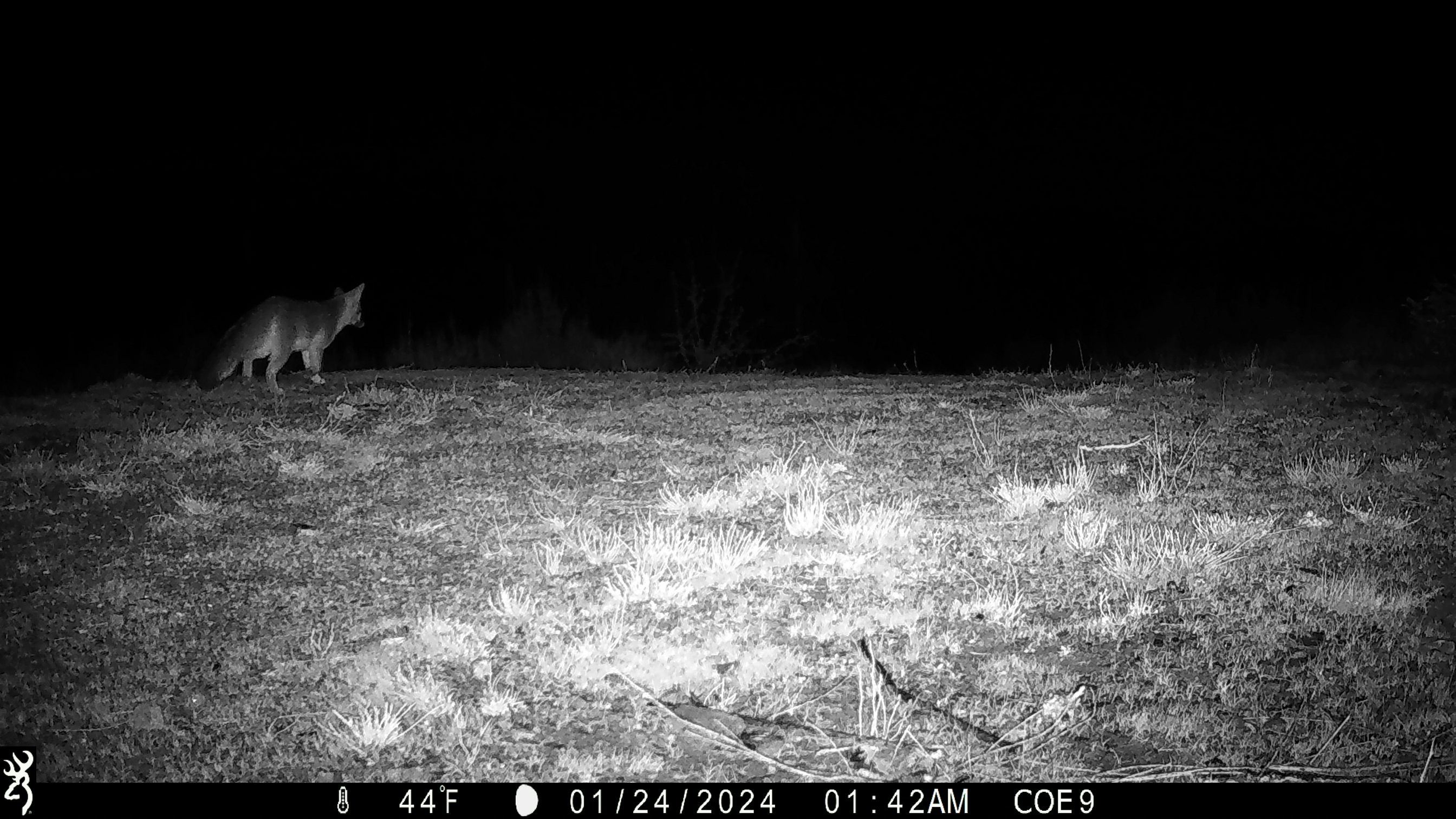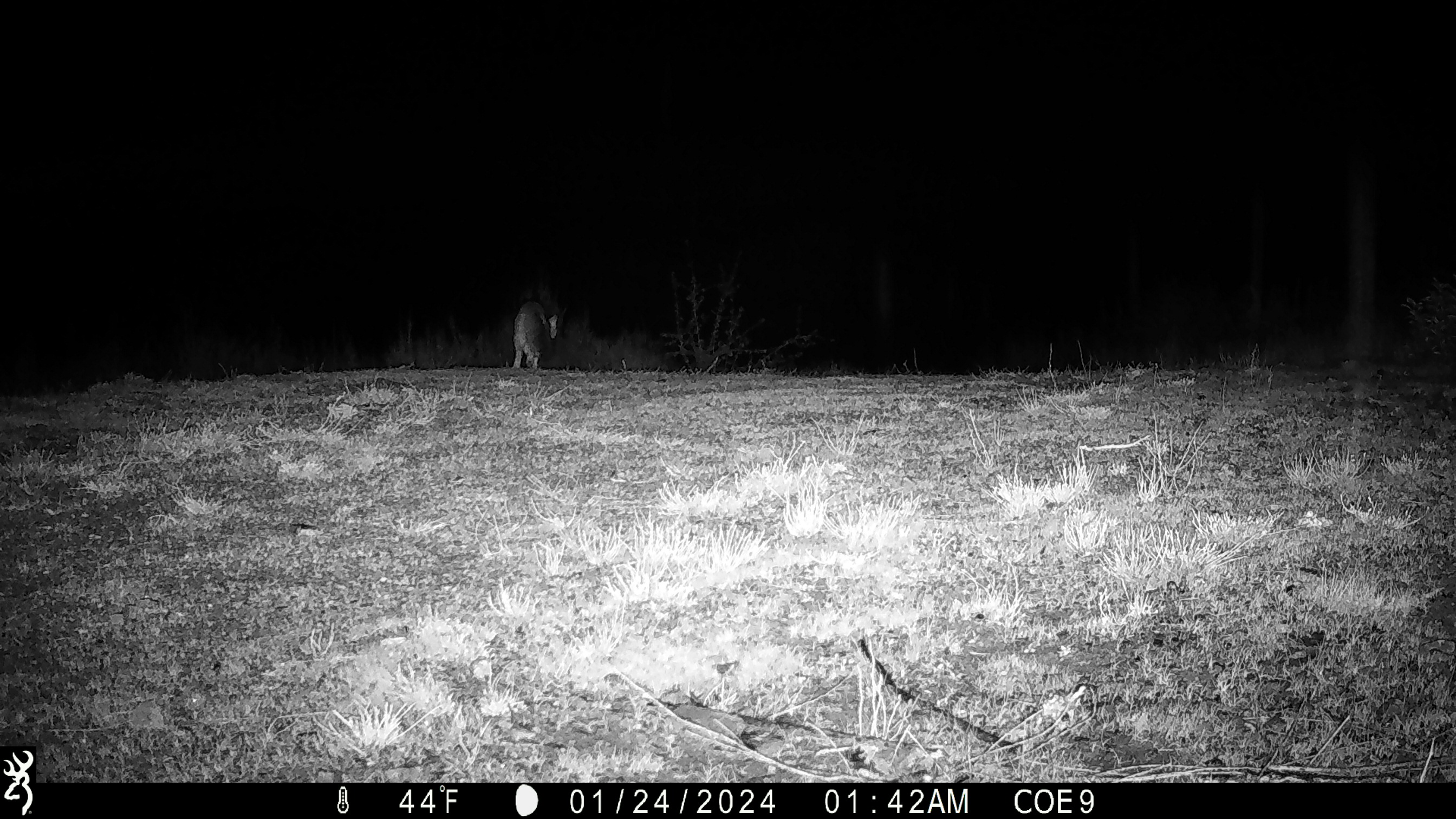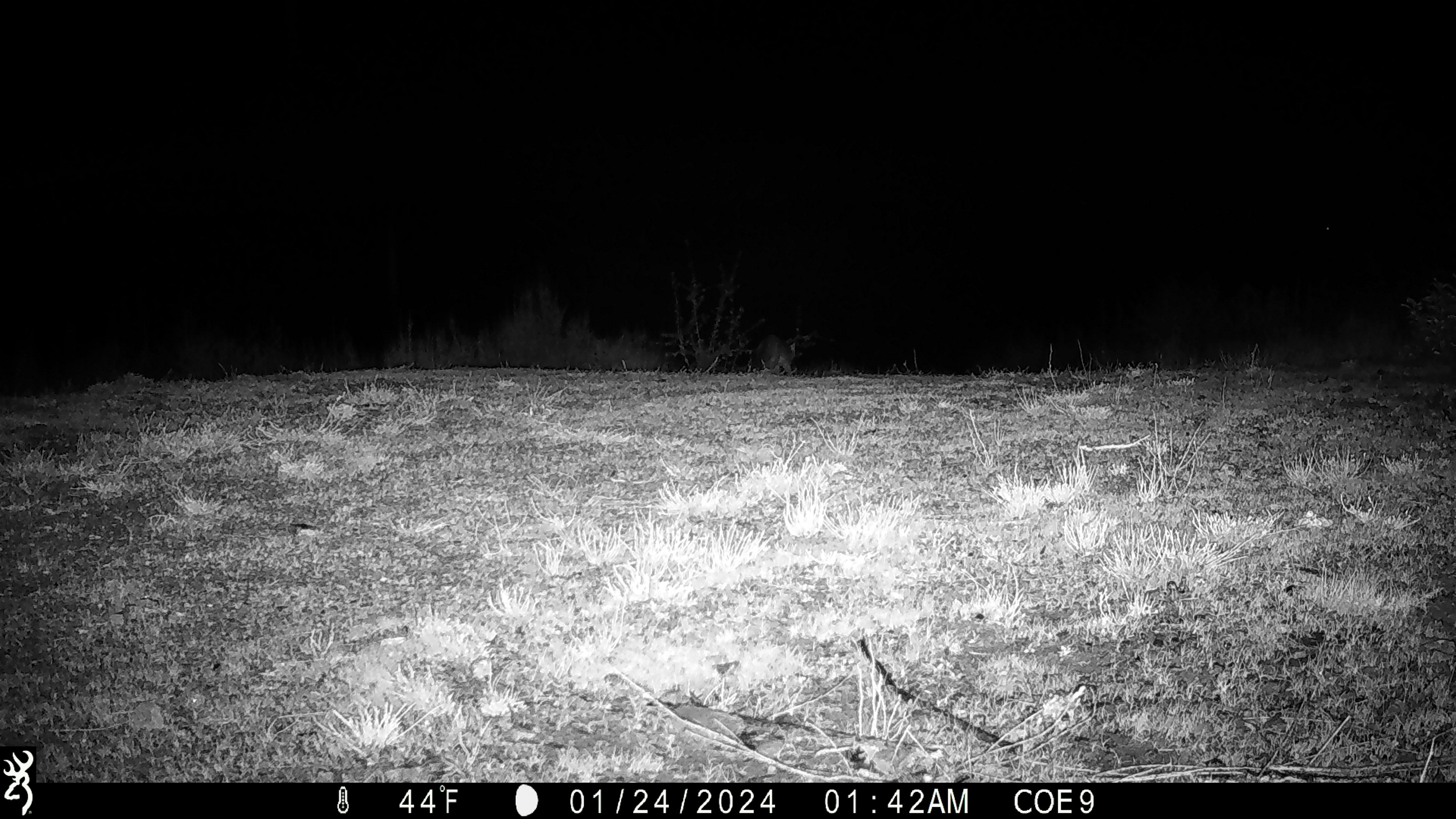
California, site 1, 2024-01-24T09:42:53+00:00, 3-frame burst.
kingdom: Animalia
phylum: Chordata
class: Mammalia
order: Carnivora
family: Canidae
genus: Urocyon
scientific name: Urocyon cinereoargenteus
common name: gray fox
Gray fox (Urocyon cinereoargenteus).